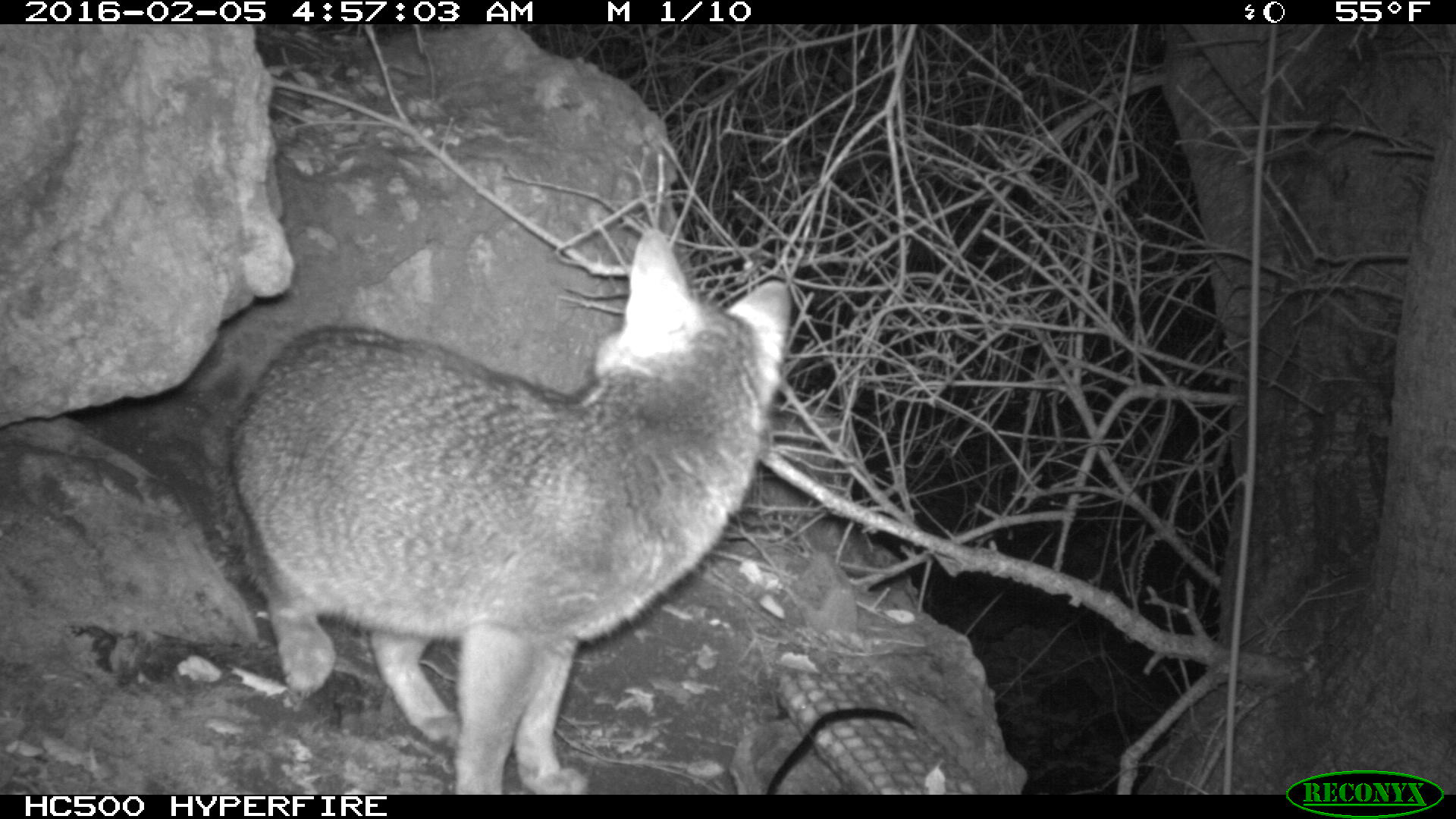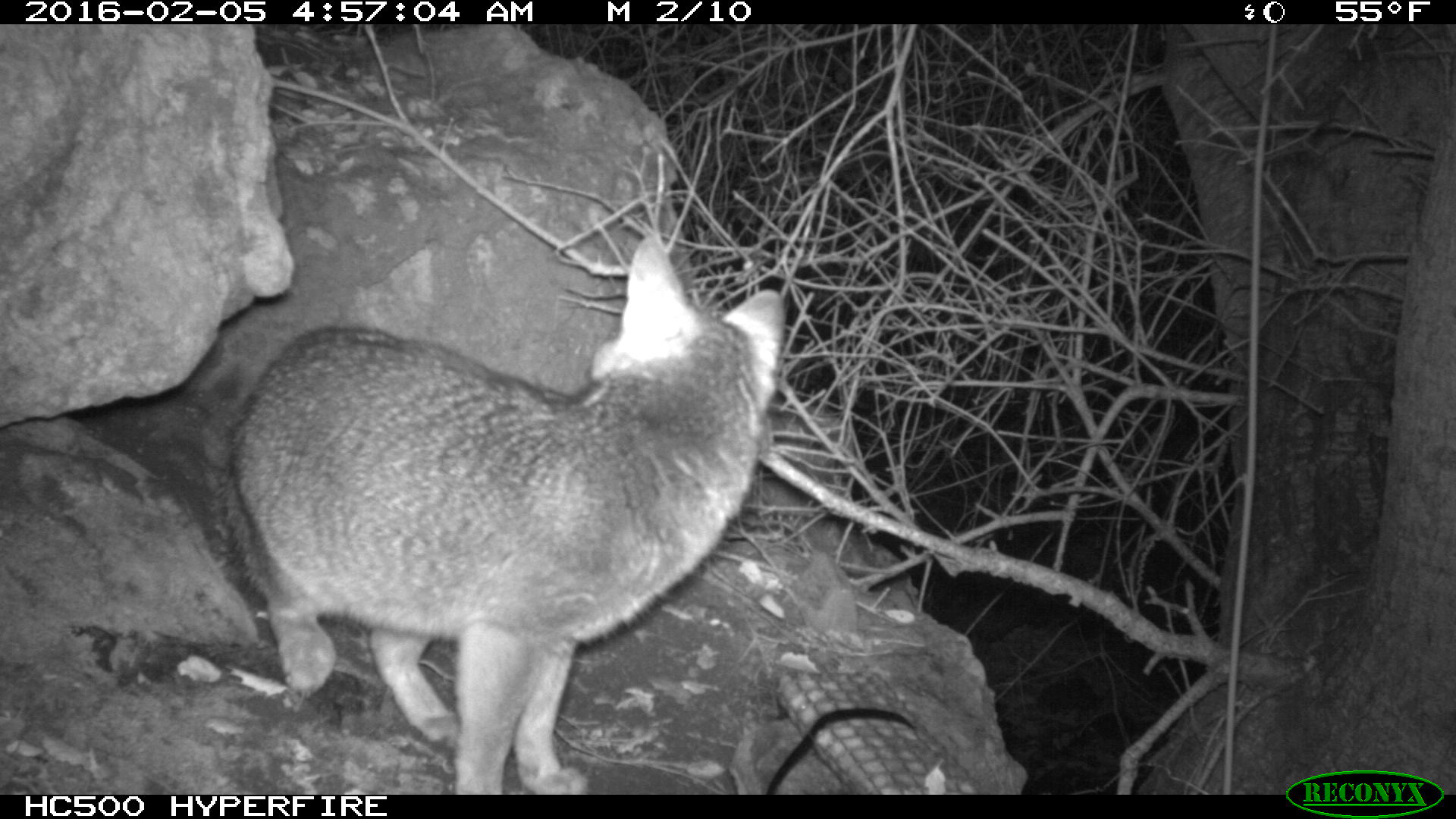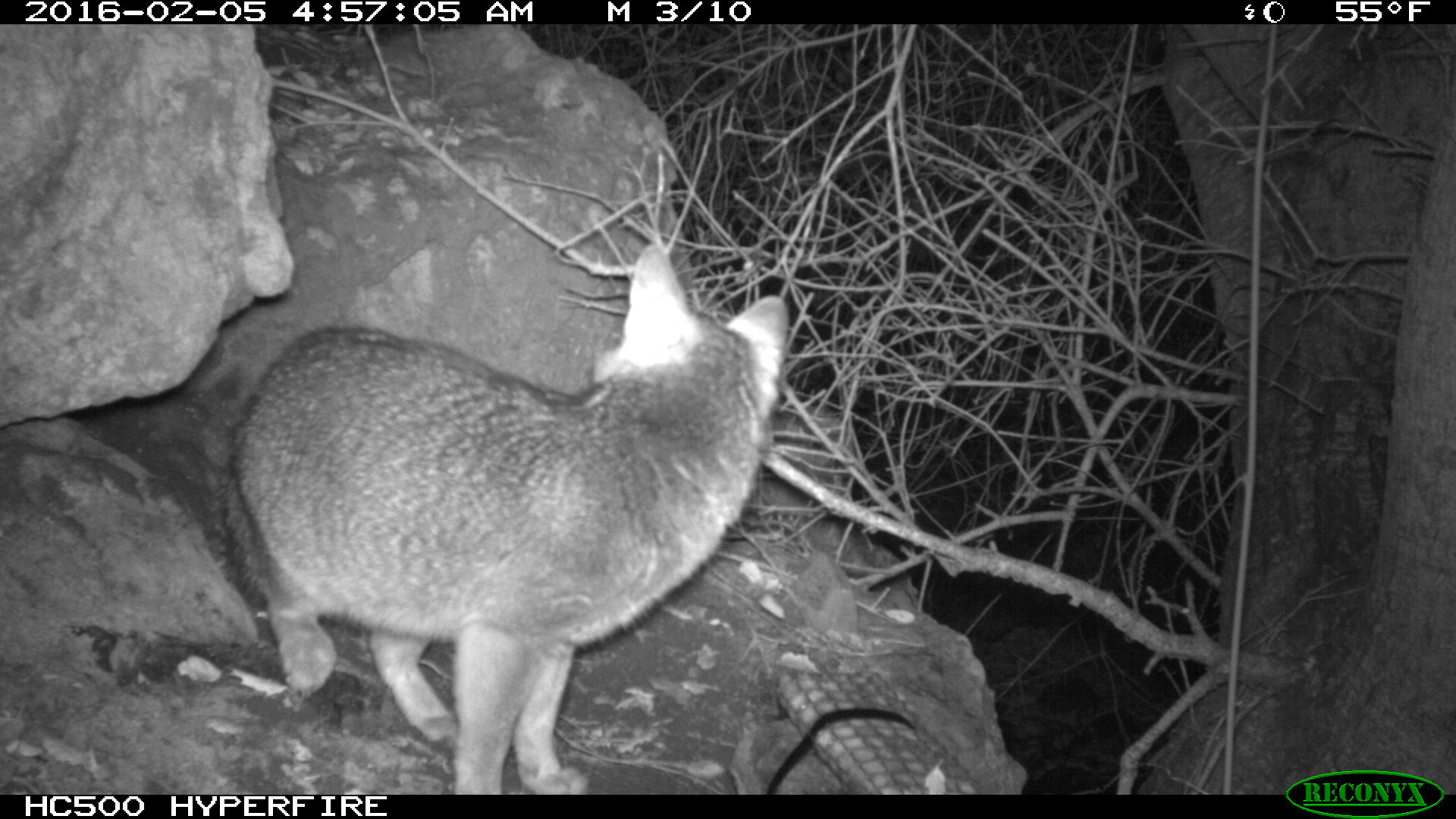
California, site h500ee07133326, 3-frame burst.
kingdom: Animalia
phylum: Chordata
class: Mammalia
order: Carnivora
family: Canidae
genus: Urocyon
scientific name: Urocyon littoralis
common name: island fox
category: fox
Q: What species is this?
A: Fox (island fox) (Urocyon littoralis).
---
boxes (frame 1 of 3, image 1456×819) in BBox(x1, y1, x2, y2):
fox: BBox(218, 226, 793, 795)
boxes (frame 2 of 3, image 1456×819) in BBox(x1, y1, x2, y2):
fox: BBox(224, 233, 785, 794)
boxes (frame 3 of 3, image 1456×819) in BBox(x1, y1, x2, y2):
fox: BBox(215, 243, 791, 795)